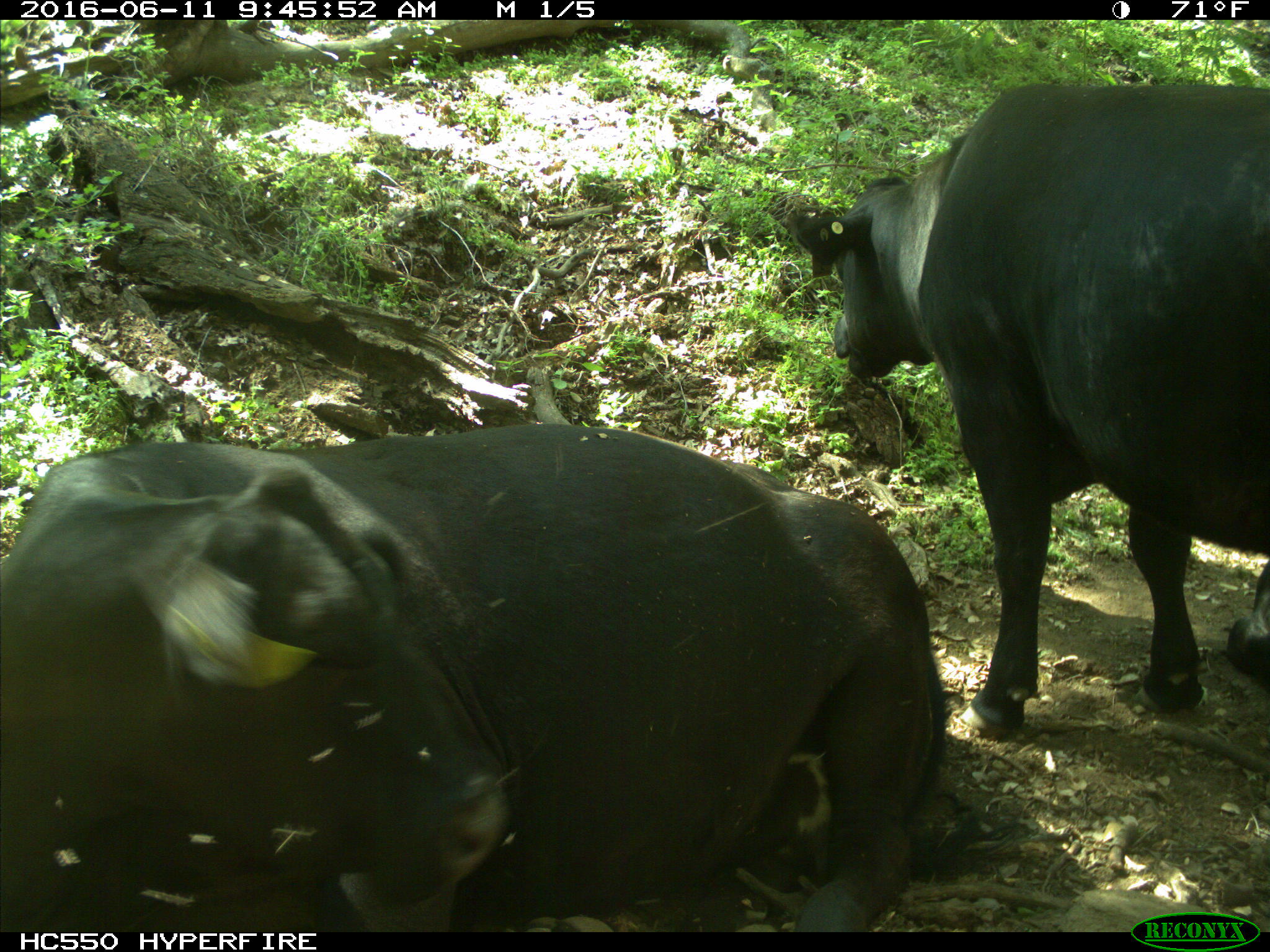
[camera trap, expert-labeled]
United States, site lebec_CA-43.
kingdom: Animalia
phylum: Chordata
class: Mammalia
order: Artiodactyla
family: Bovidae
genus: Bos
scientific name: Bos taurus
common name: domestic cow